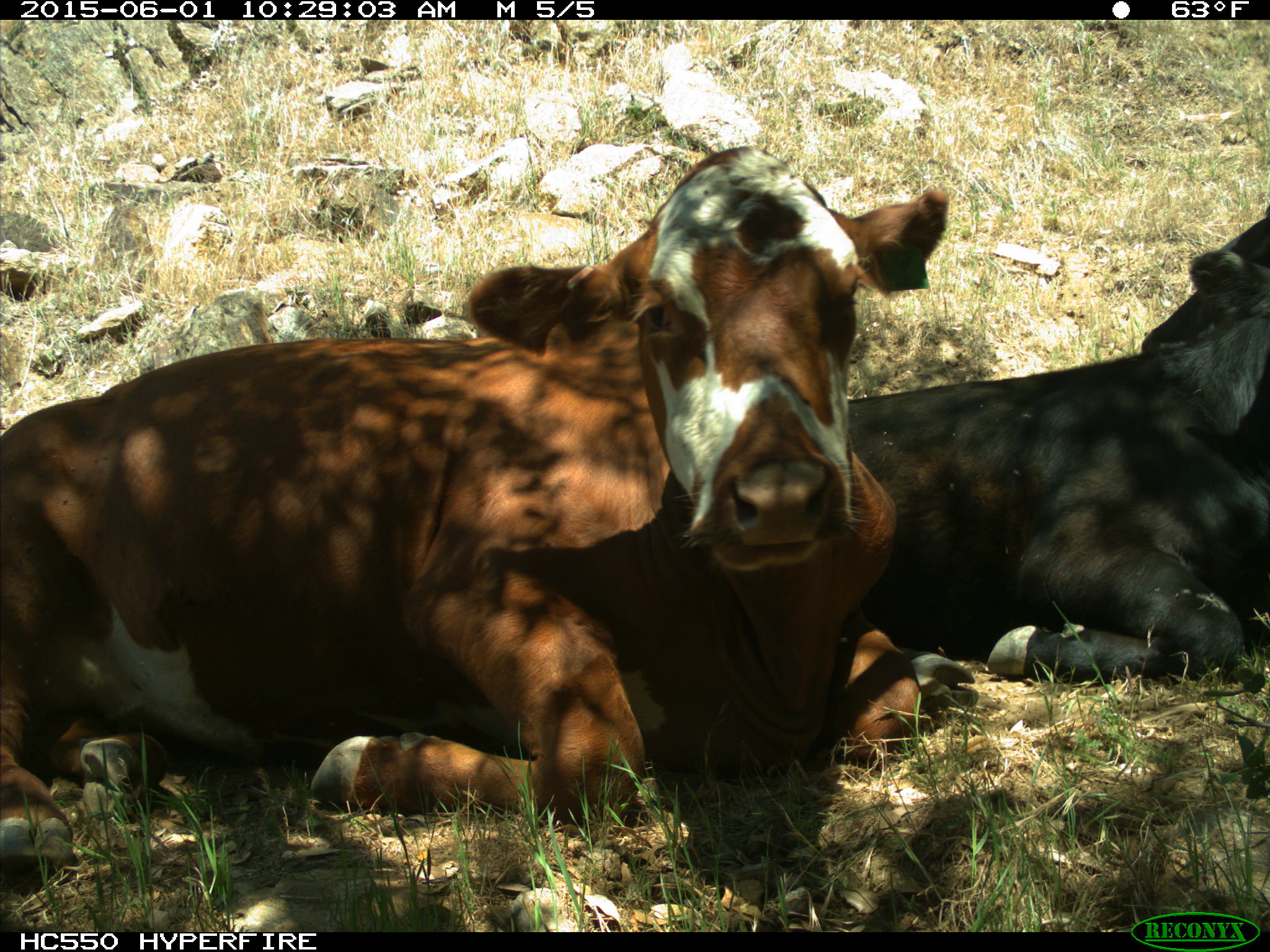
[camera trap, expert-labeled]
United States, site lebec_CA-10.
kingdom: Animalia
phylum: Chordata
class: Mammalia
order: Artiodactyla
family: Bovidae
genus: Bos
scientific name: Bos taurus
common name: domestic cow